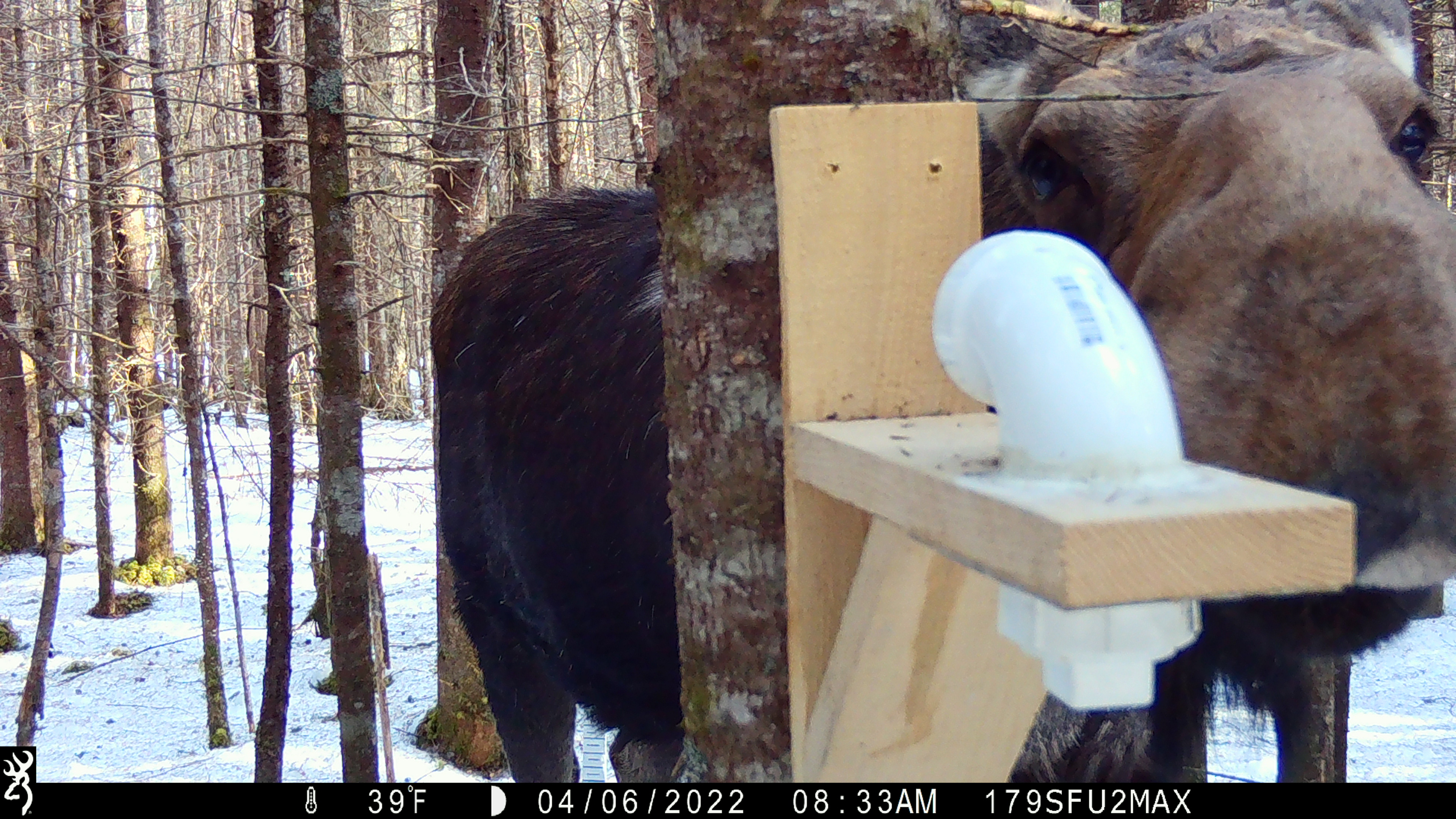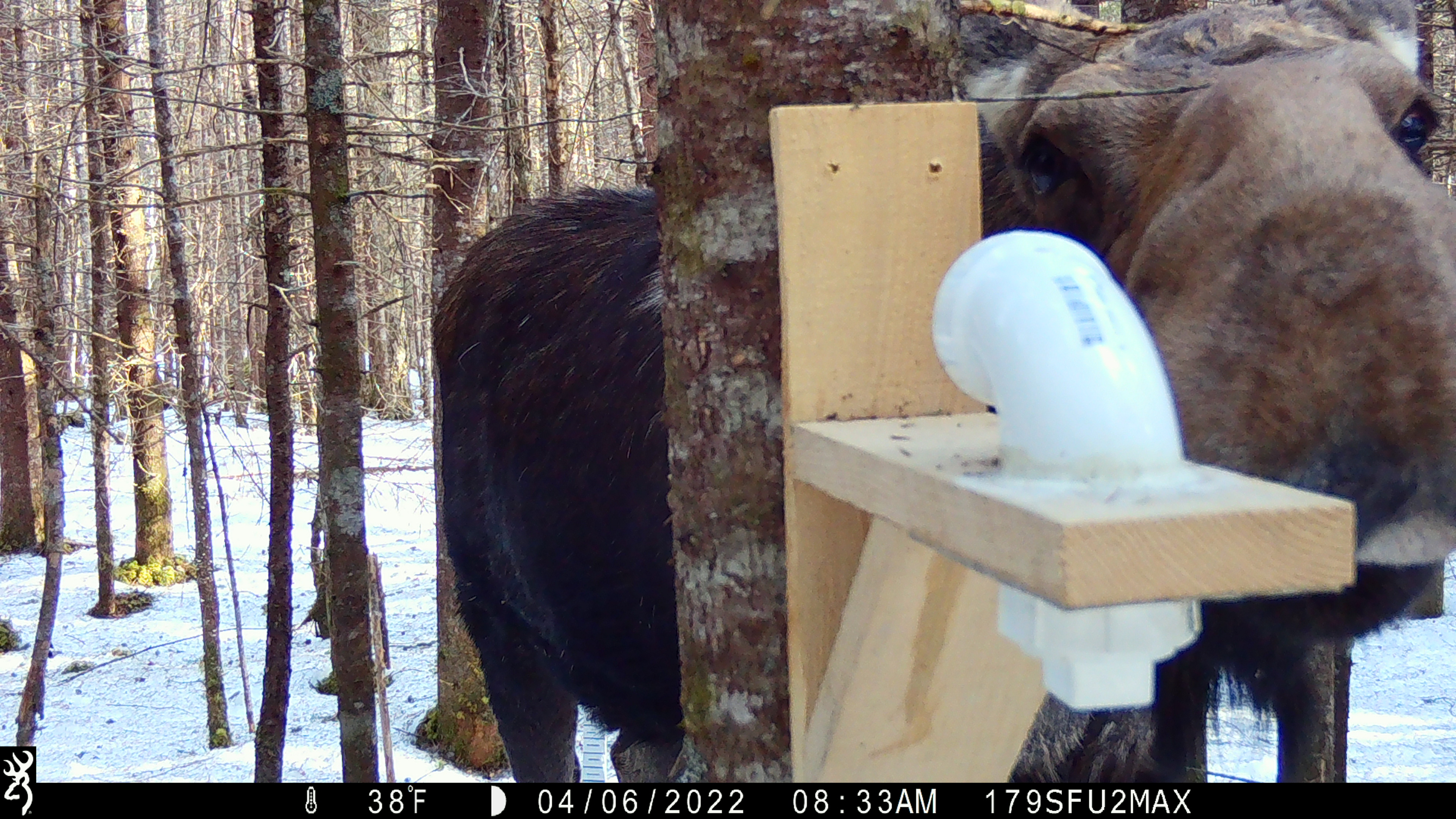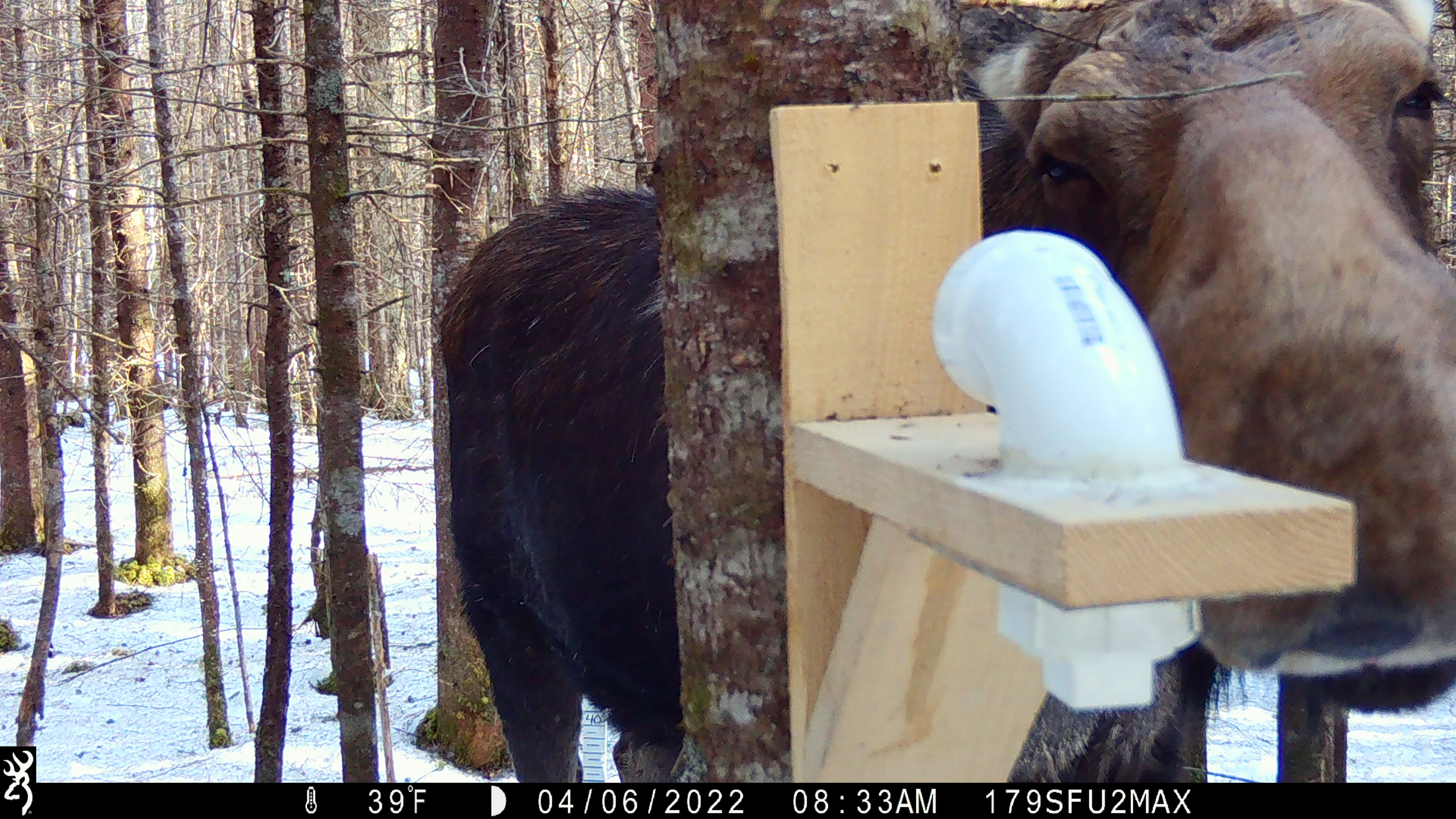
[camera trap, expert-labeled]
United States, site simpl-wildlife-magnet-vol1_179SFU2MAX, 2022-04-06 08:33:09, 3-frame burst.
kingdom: Animalia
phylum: Chordata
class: Mammalia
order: Artiodactyla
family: Cervidae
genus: Alces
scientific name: Alces alces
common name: moose